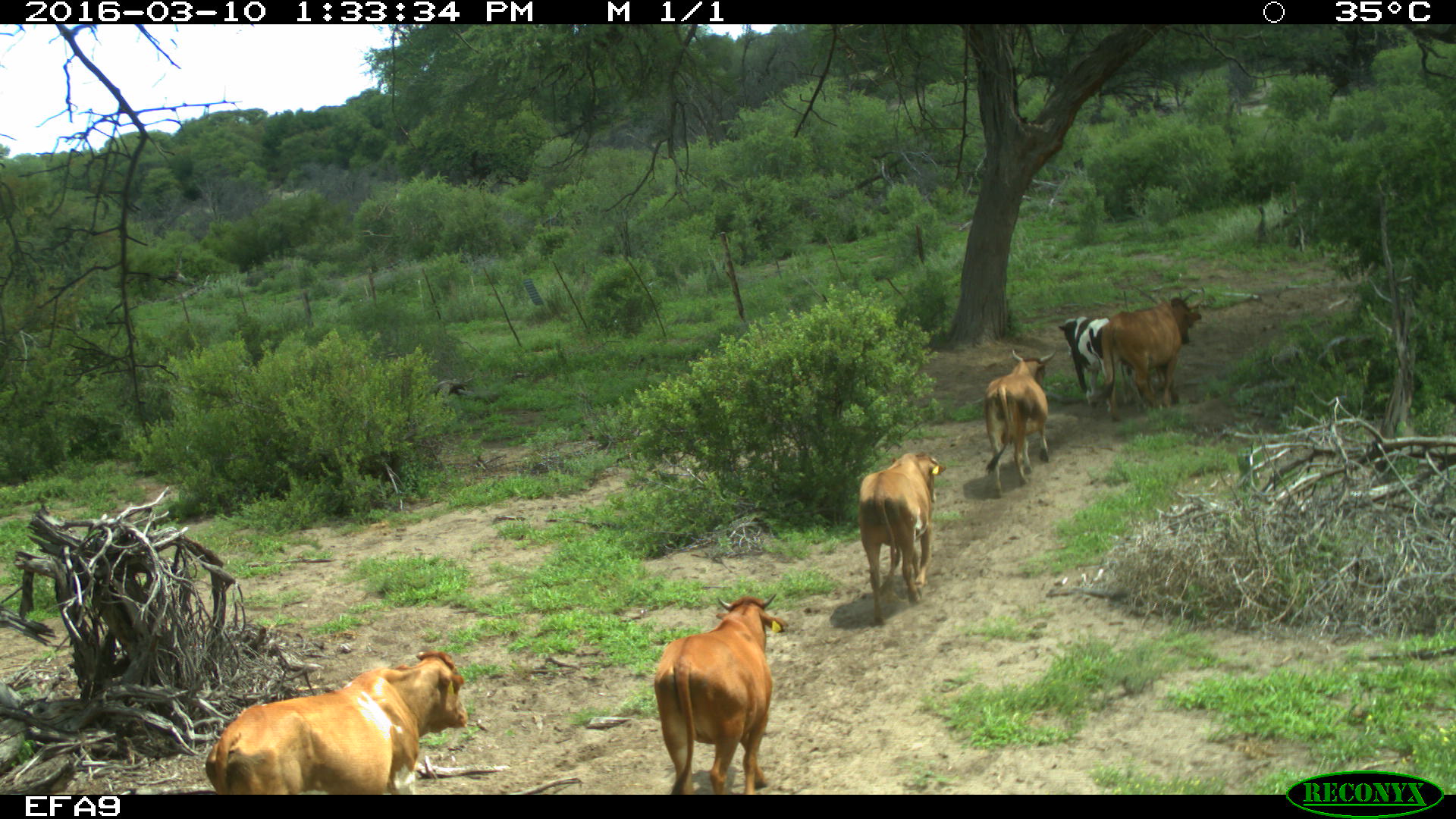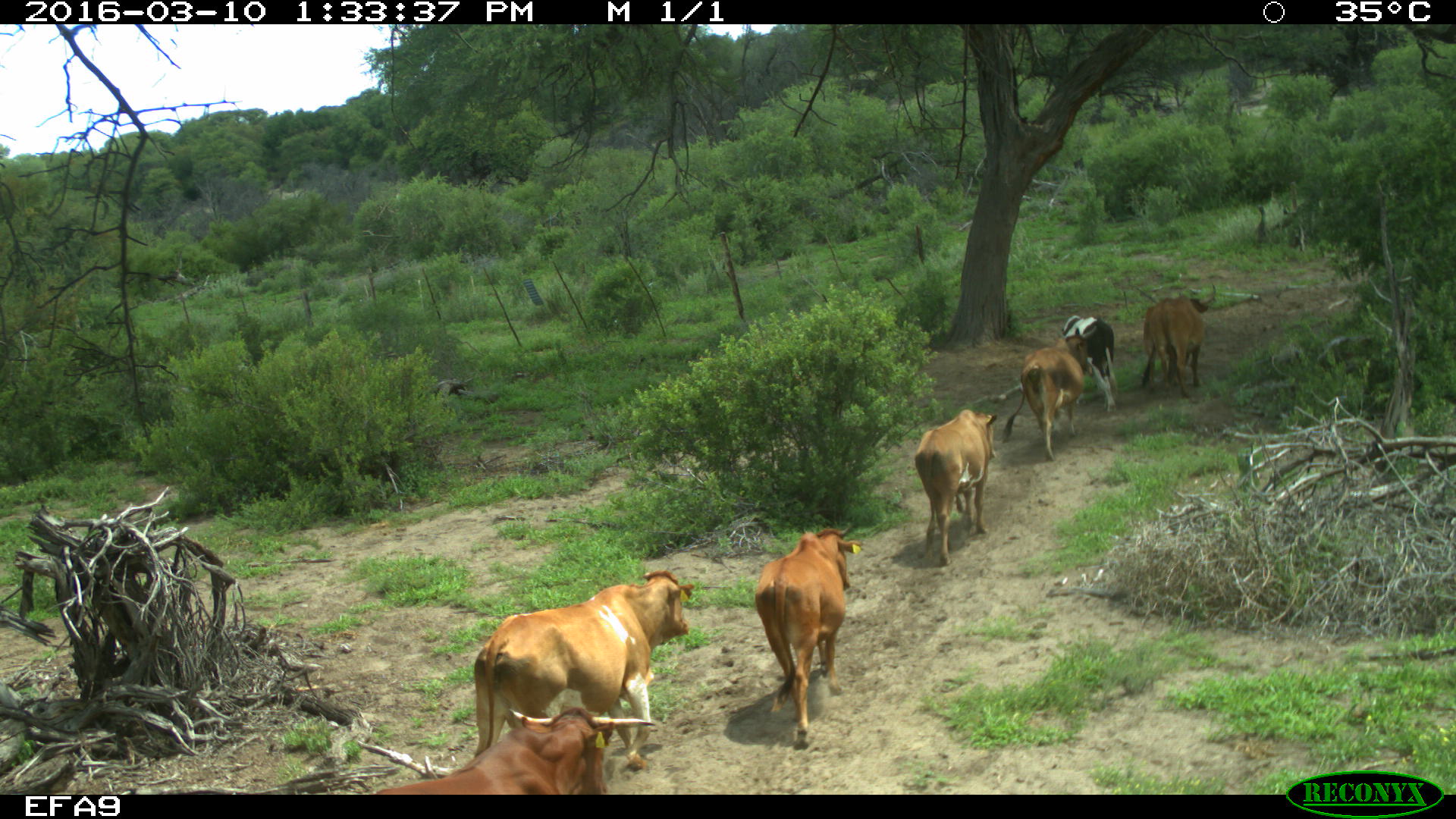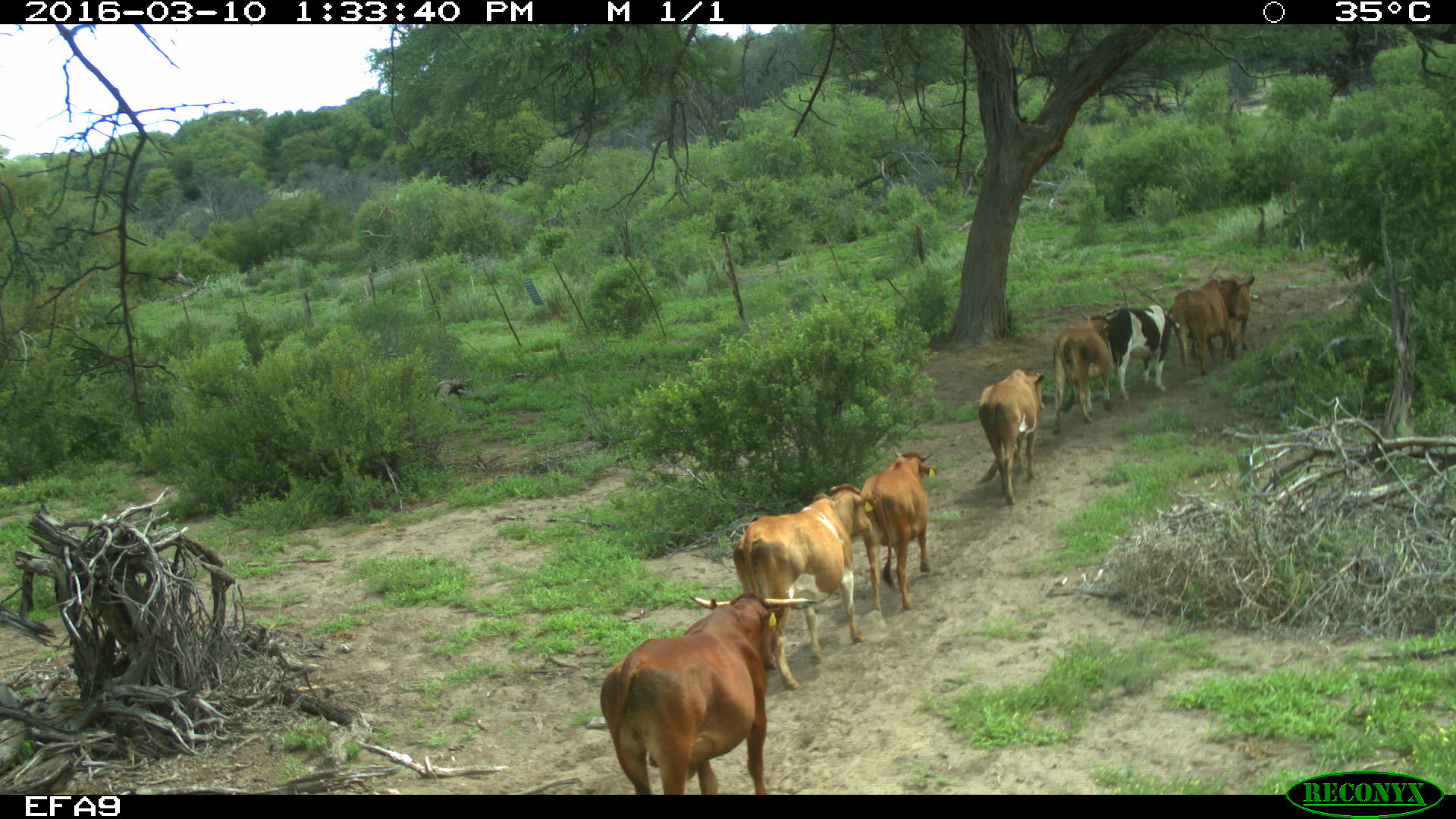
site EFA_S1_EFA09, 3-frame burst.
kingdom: Animalia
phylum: Chordata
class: Mammalia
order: Artiodactyla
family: Bovidae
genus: Bos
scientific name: Bos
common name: cattle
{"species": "cattle (Bos)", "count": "6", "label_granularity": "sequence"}